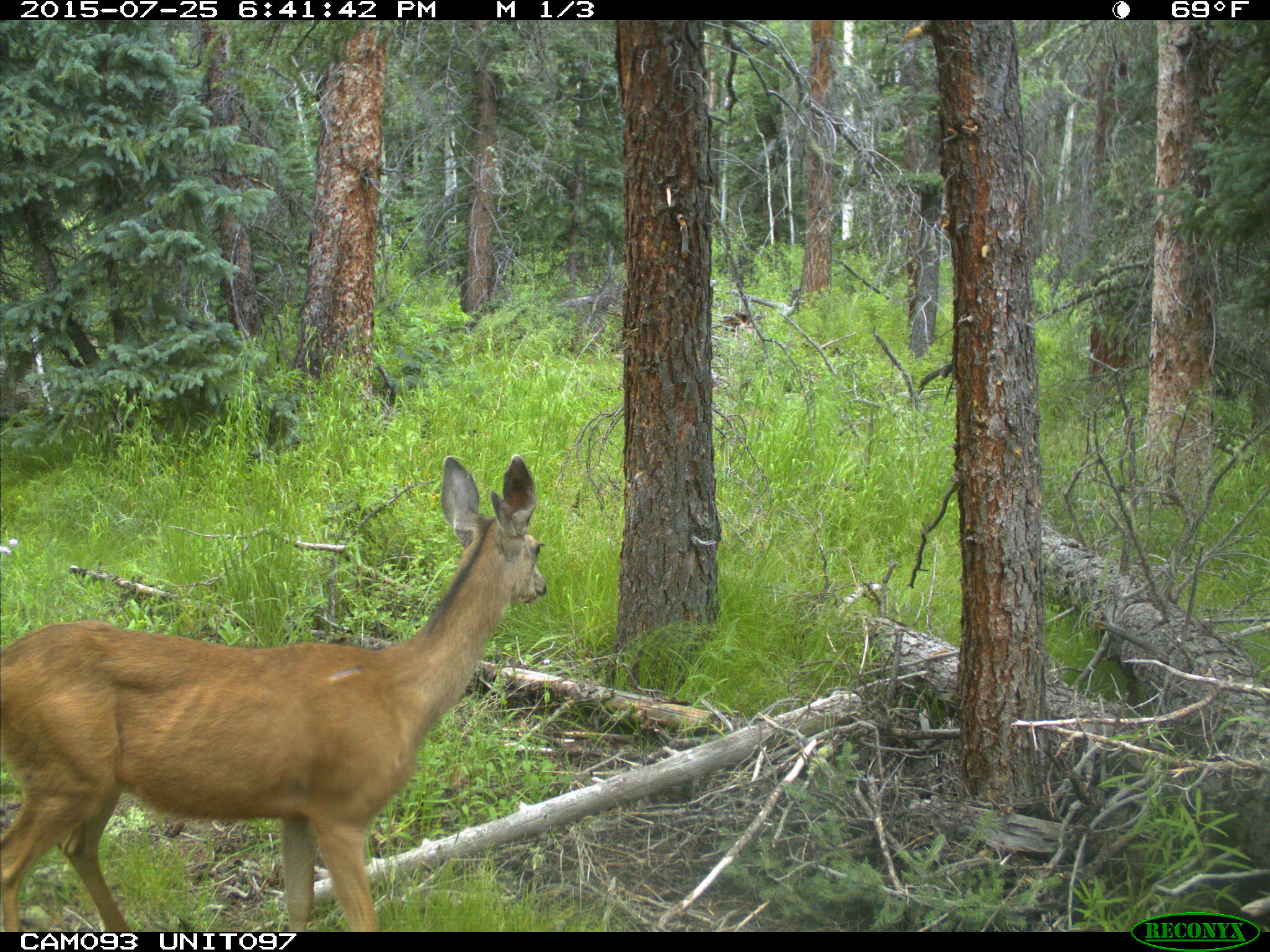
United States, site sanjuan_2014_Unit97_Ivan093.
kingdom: Animalia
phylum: Chordata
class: Mammalia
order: Artiodactyla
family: Cervidae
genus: Odocoileus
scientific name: Odocoileus hemionus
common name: mule deer